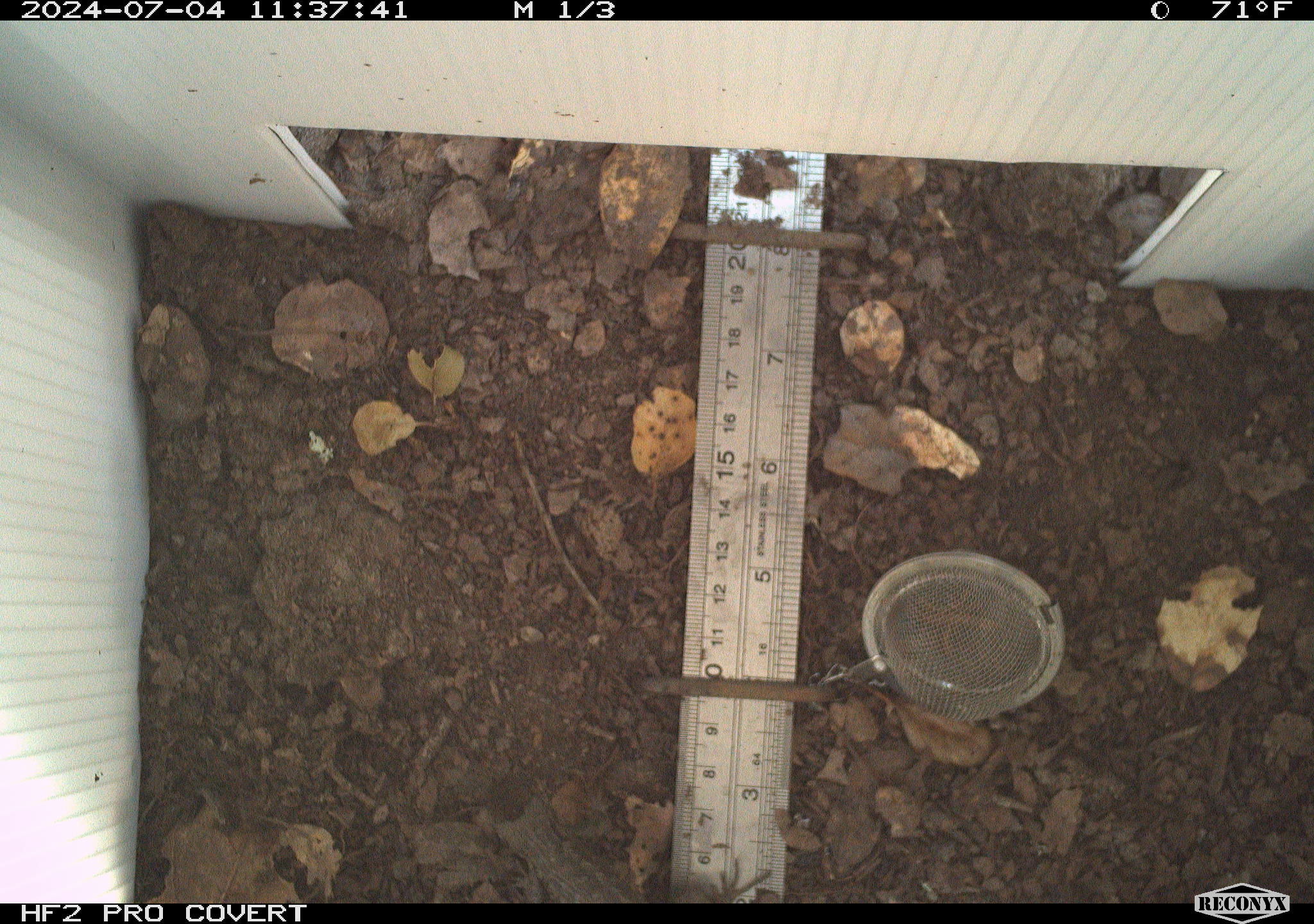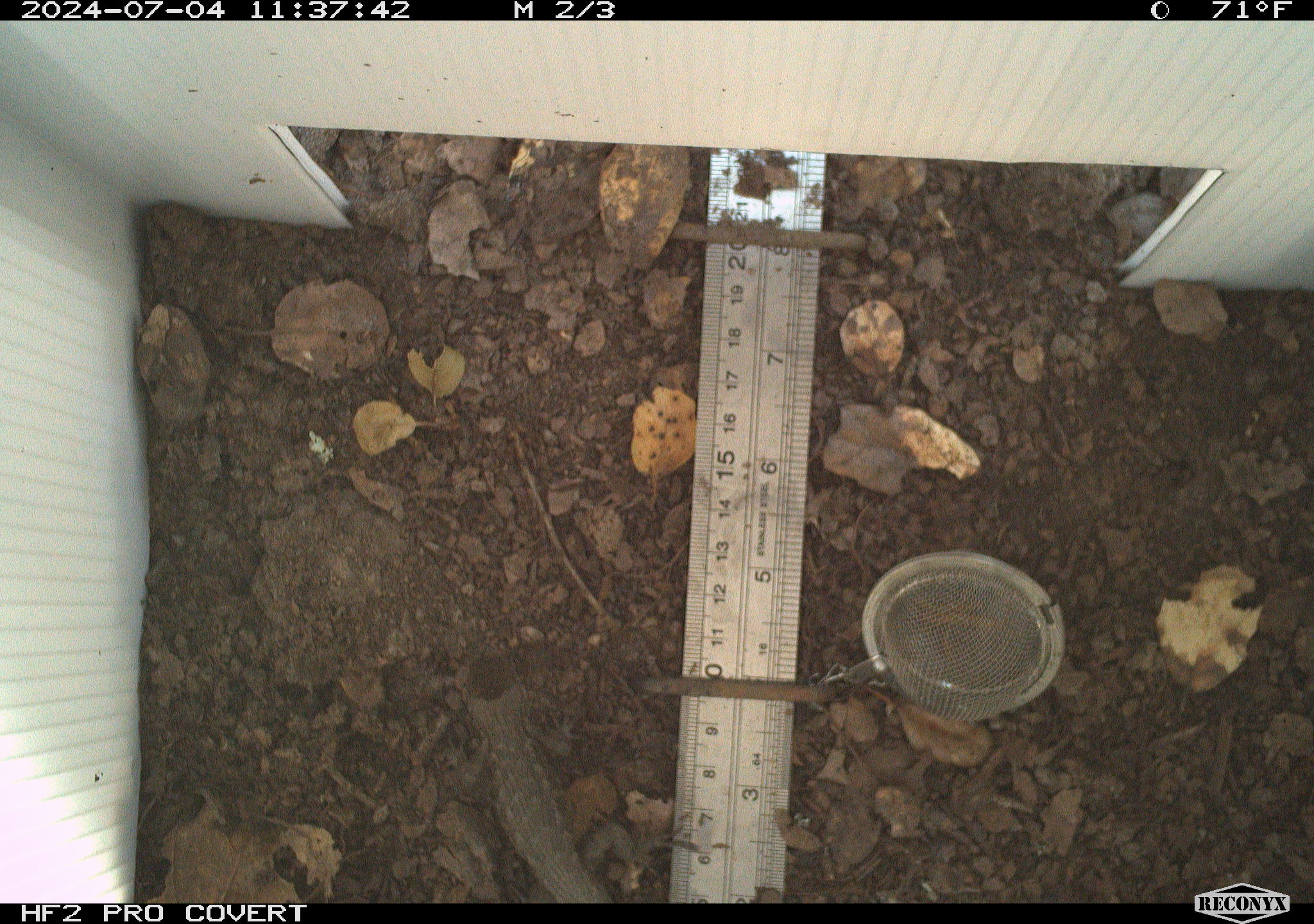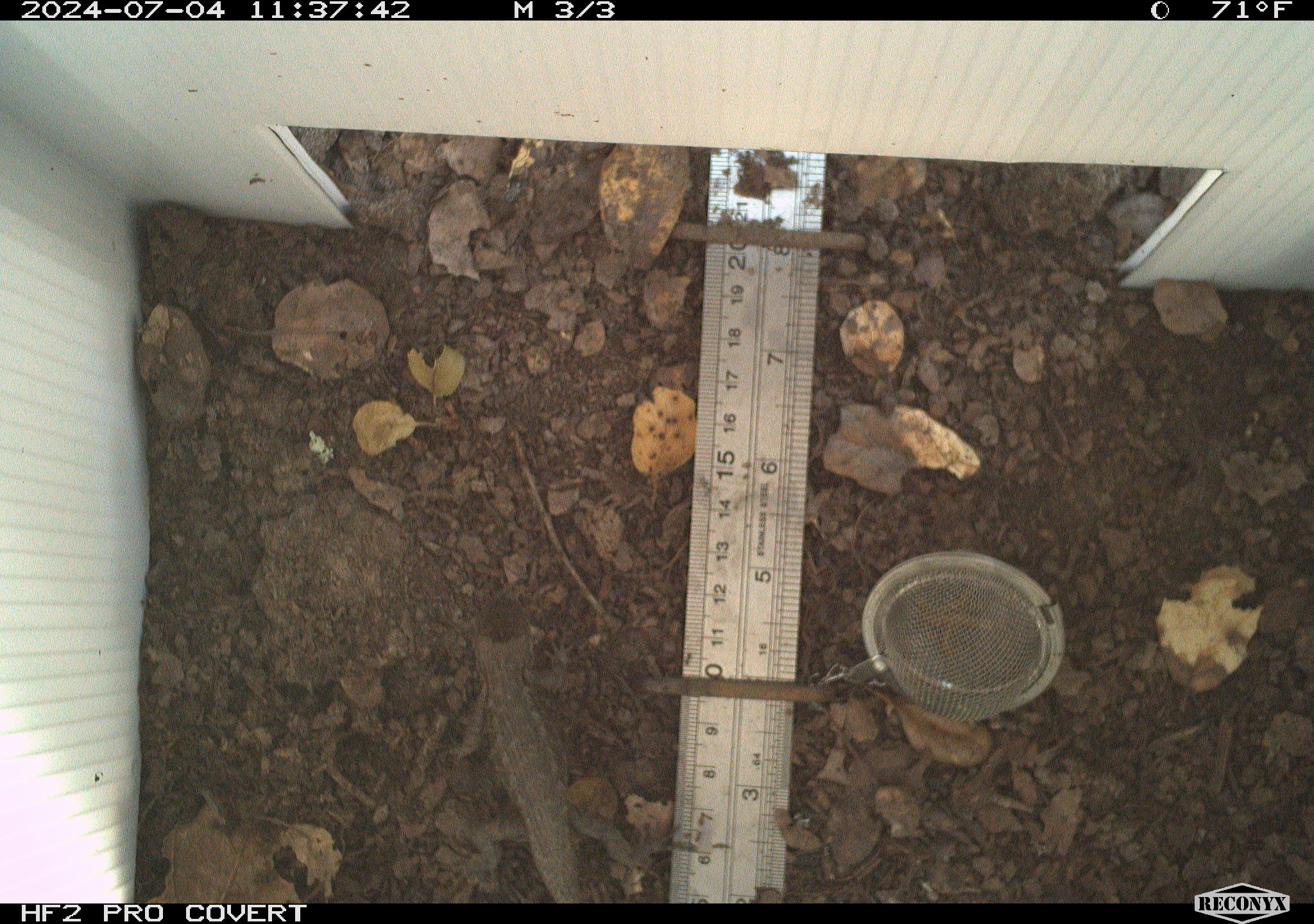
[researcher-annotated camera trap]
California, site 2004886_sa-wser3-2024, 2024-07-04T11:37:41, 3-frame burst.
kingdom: Animalia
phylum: Chordata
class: Reptilia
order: Squamata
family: Phrynosomatidae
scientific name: Phrynosomatidae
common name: phrynosomatid lizards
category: phrynosomatidae family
Phrynosomatidae family (phrynosomatid lizards) (Phrynosomatidae).